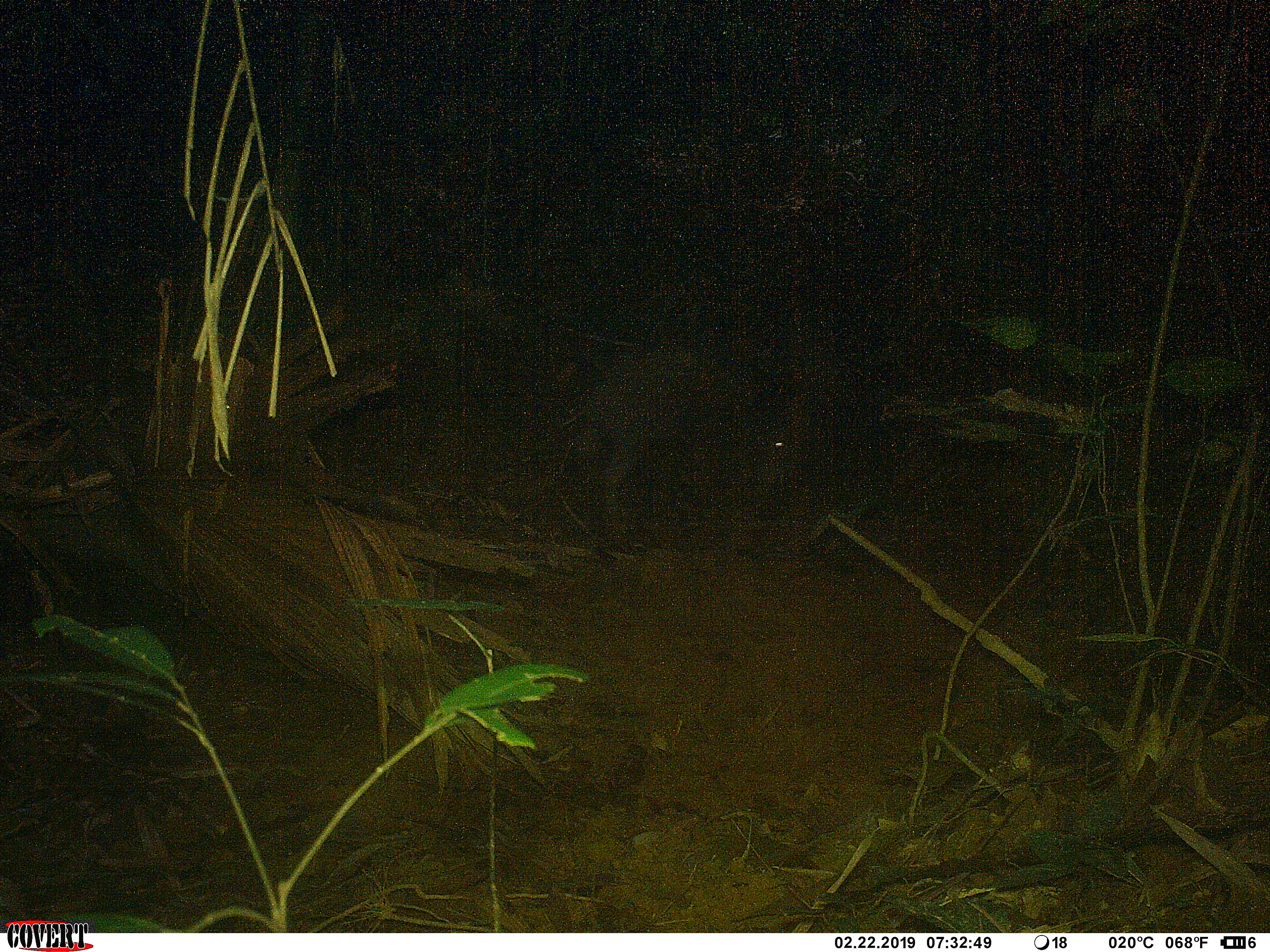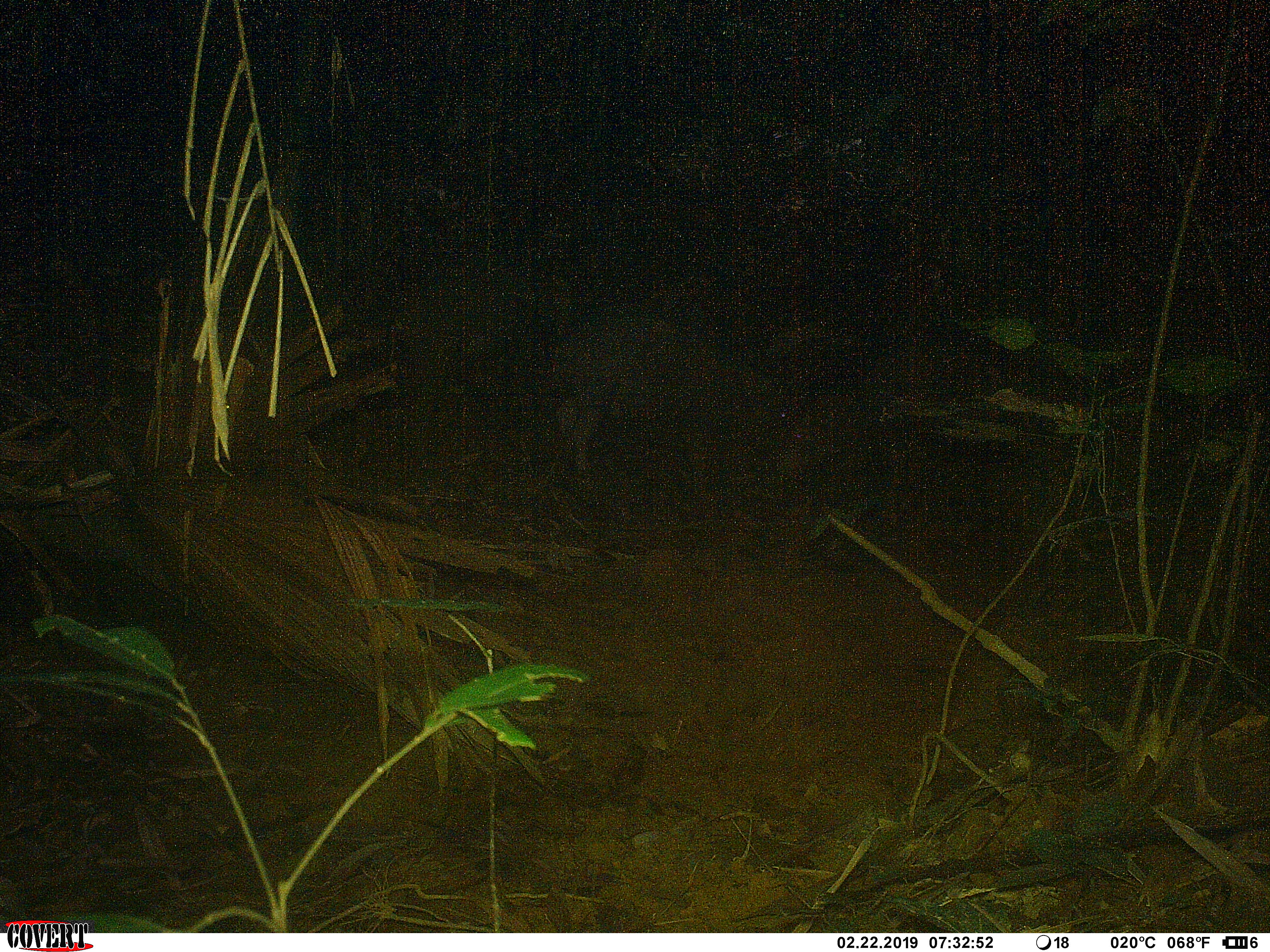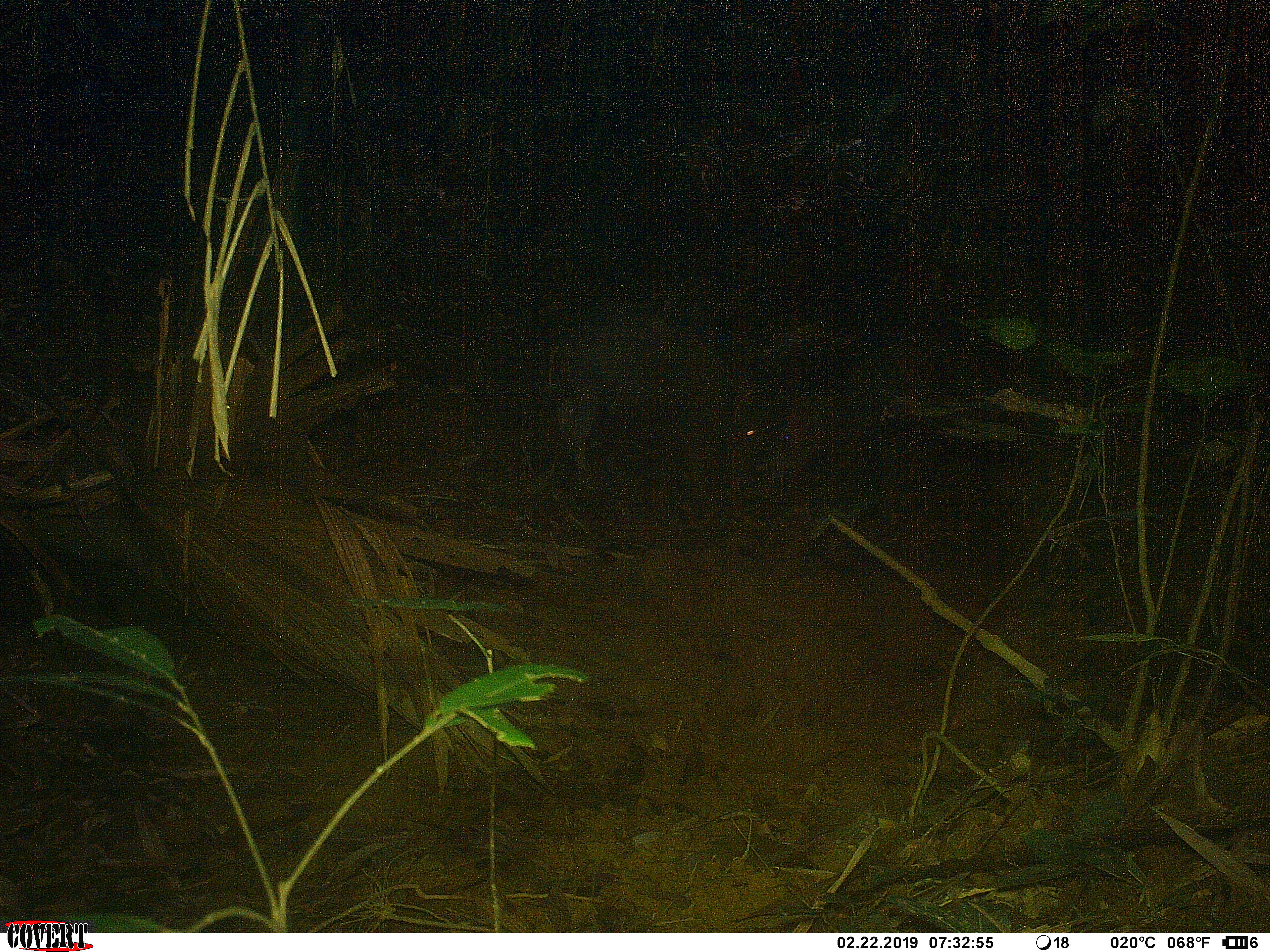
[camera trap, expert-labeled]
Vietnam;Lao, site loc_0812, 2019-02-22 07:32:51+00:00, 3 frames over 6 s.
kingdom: Animalia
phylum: Chordata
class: Mammalia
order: Artiodactyla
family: Suidae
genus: Sus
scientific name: Sus scrofa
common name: eurasian wild pig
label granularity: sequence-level